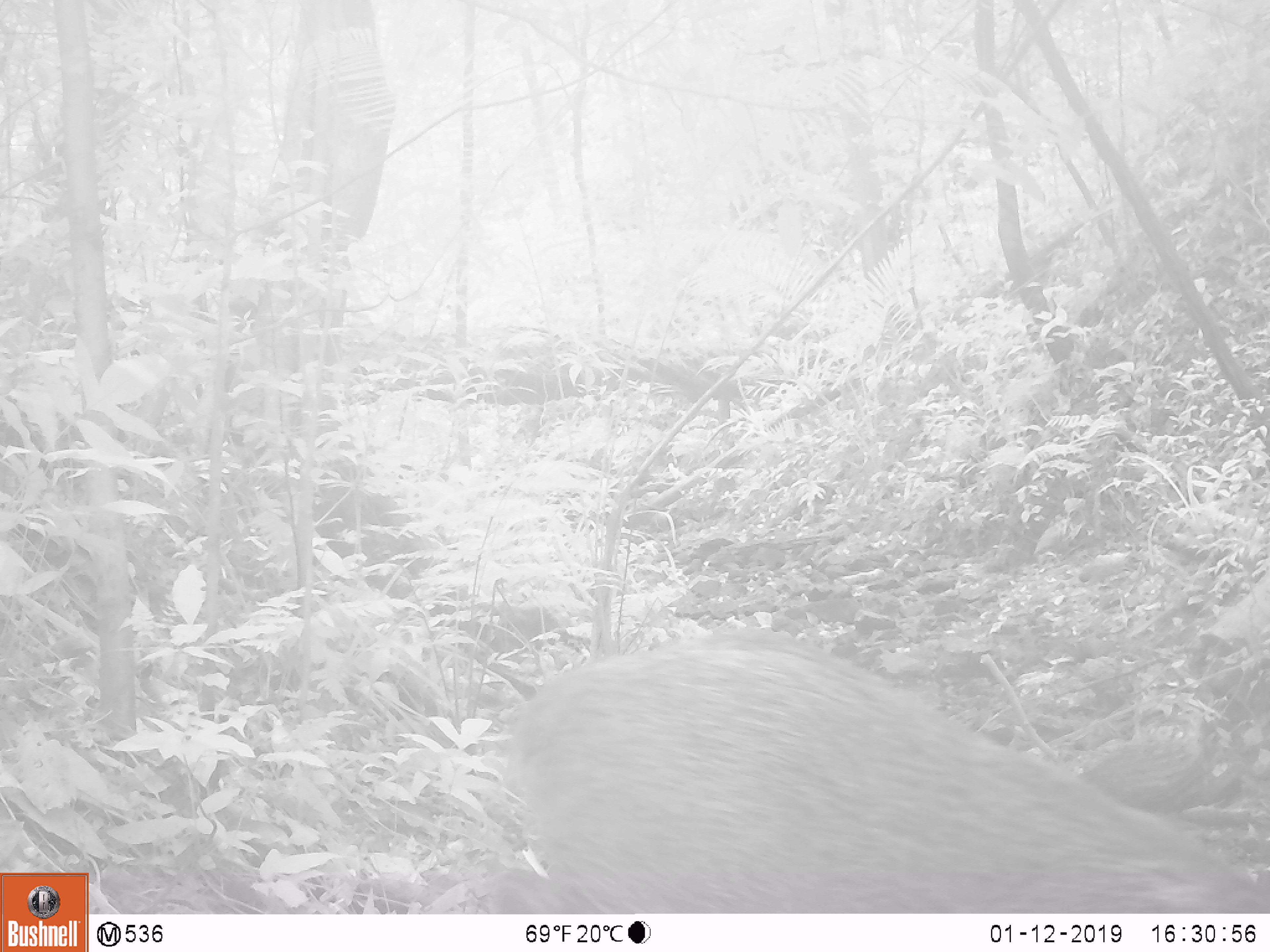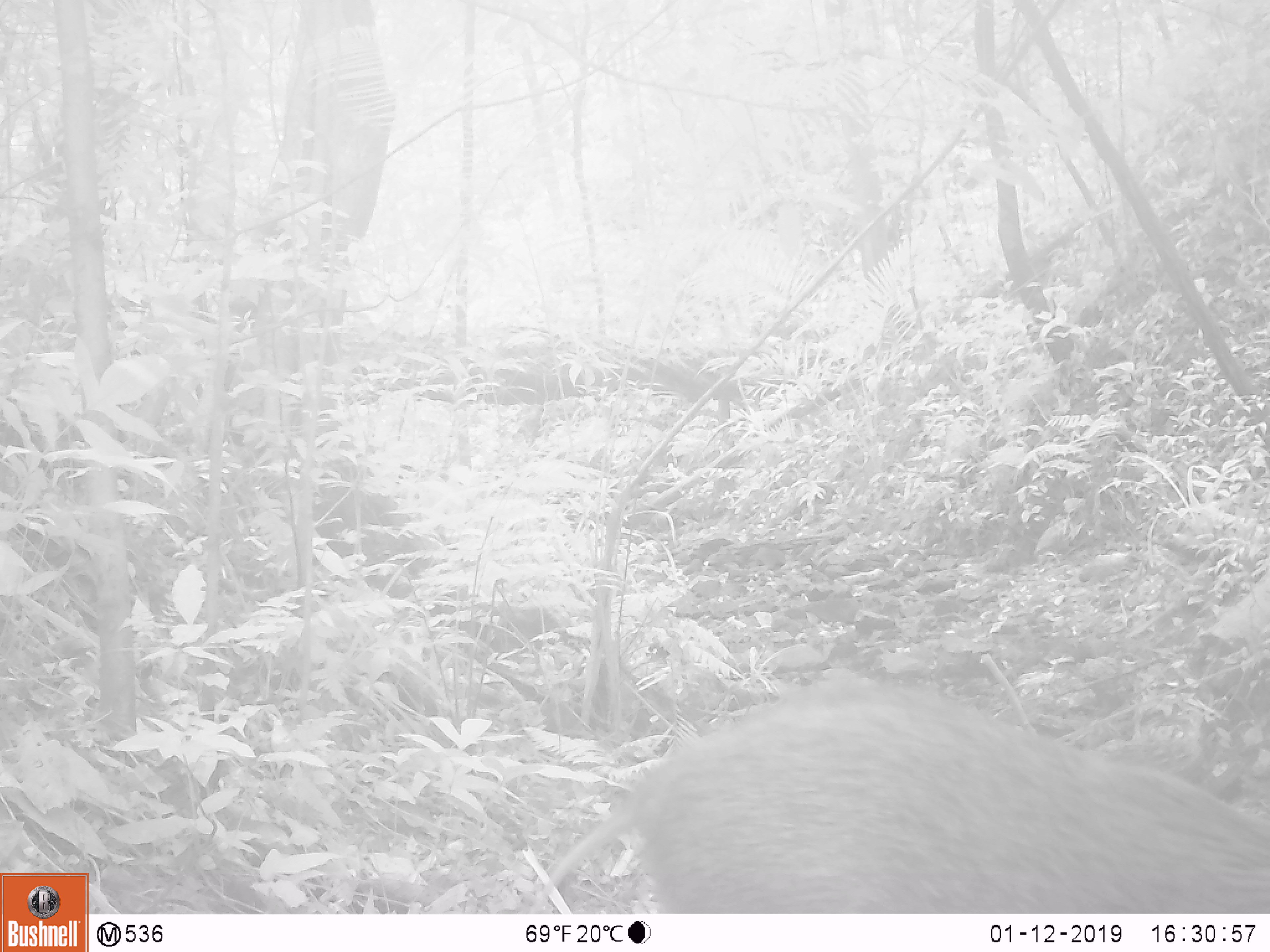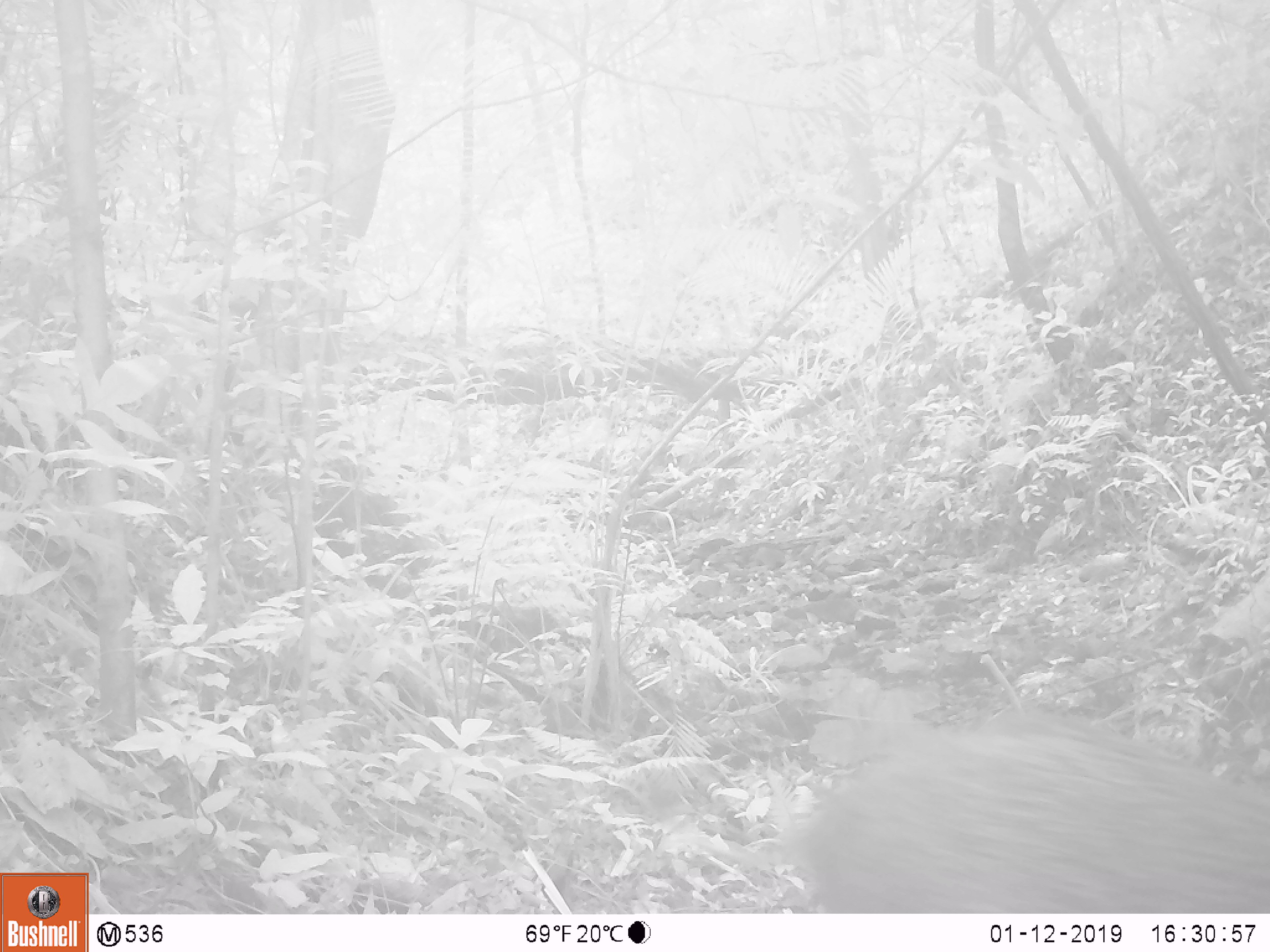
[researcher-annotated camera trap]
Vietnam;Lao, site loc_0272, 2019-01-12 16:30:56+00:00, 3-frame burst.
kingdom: Animalia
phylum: Chordata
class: Mammalia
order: Artiodactyla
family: Suidae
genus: Sus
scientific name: Sus scrofa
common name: eurasian wild pig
Eurasian wild pig (Sus scrofa). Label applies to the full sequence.